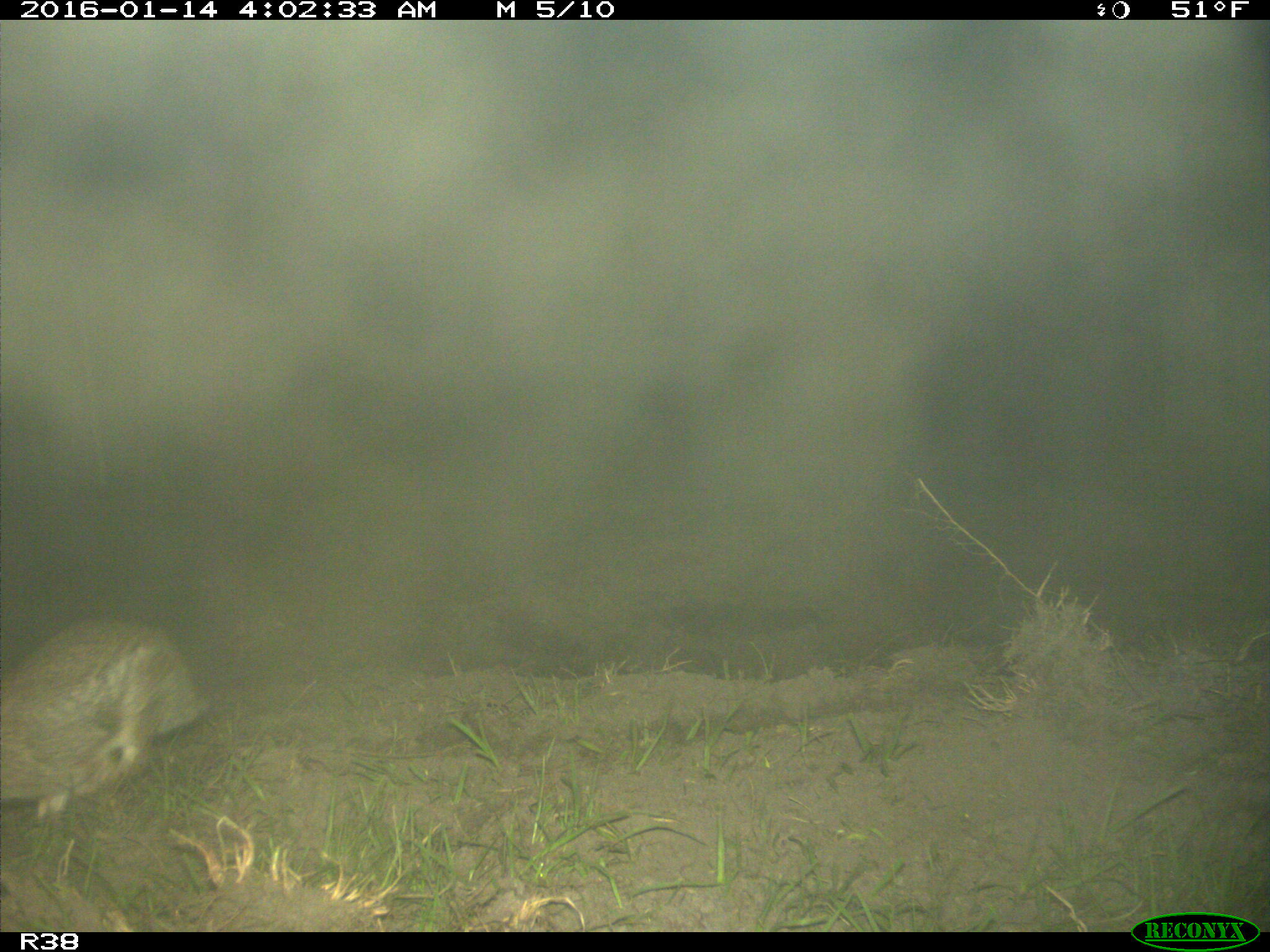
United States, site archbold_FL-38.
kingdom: Animalia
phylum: Chordata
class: Mammalia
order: Lagomorpha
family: Leporidae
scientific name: Leporidae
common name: rabbits and hares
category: unidentified rabbit